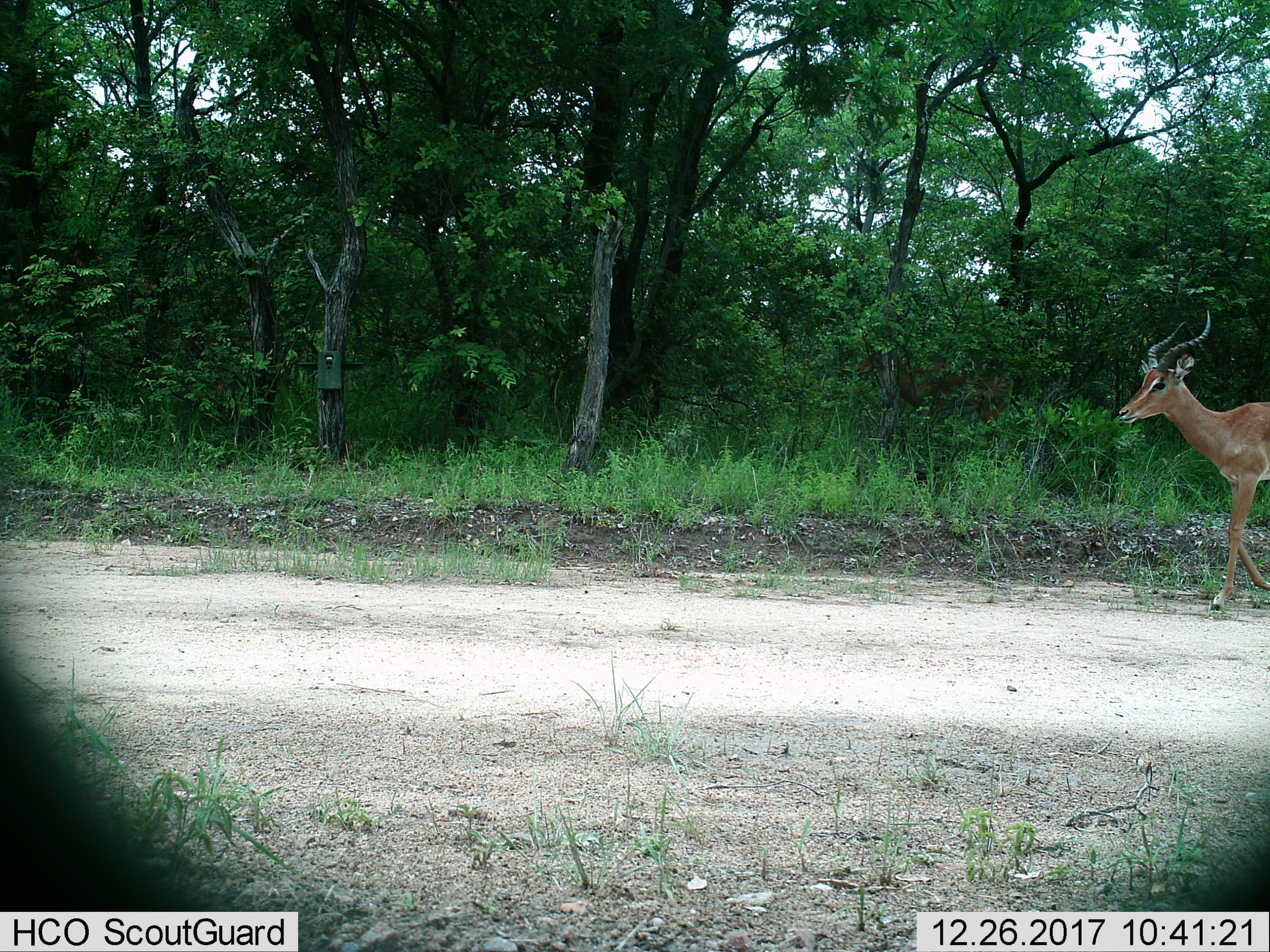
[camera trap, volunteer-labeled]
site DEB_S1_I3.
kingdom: Animalia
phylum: Chordata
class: Mammalia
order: Artiodactyla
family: Bovidae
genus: Aepyceros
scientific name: Aepyceros melampus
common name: impala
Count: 1.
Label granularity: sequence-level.